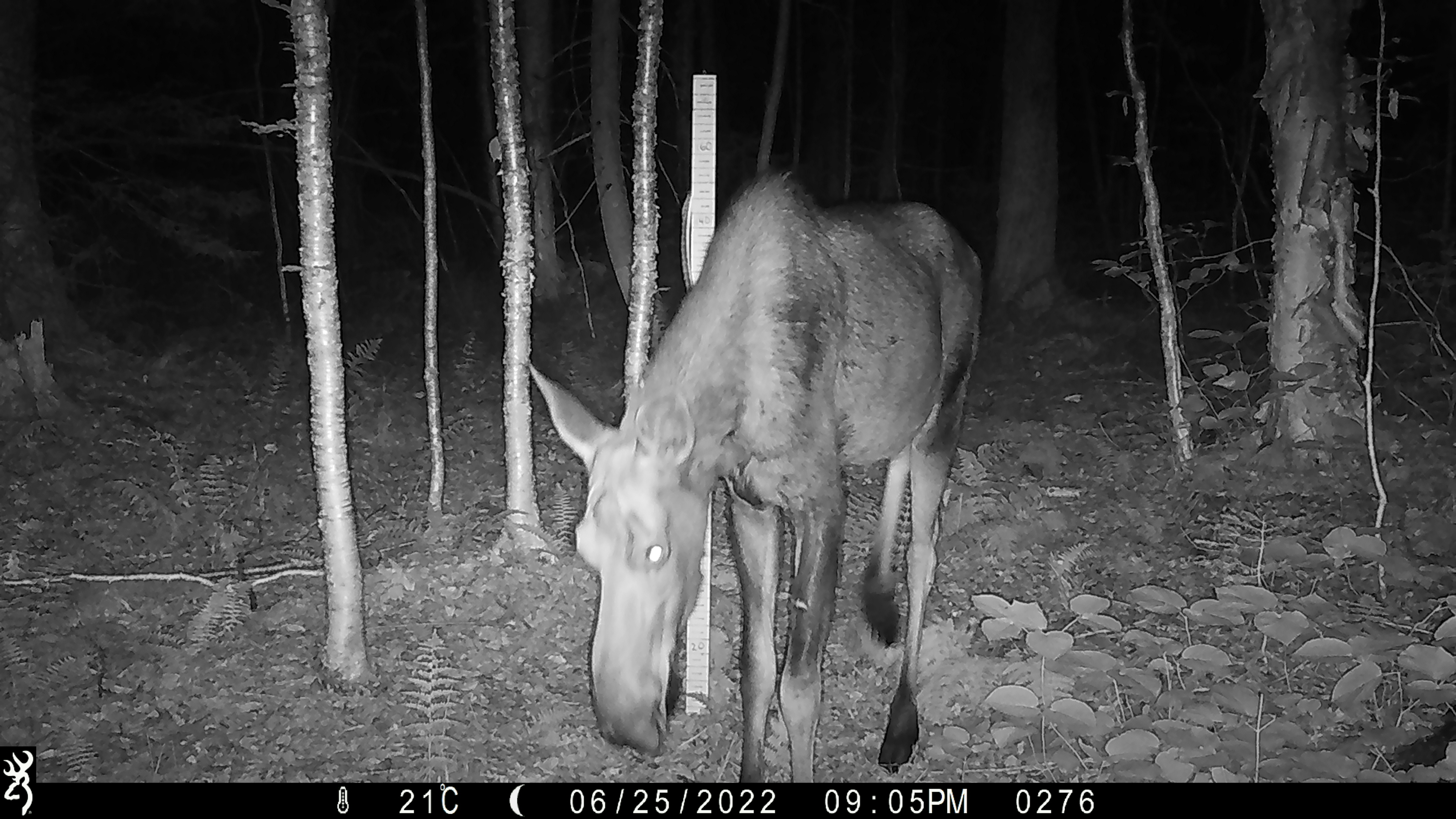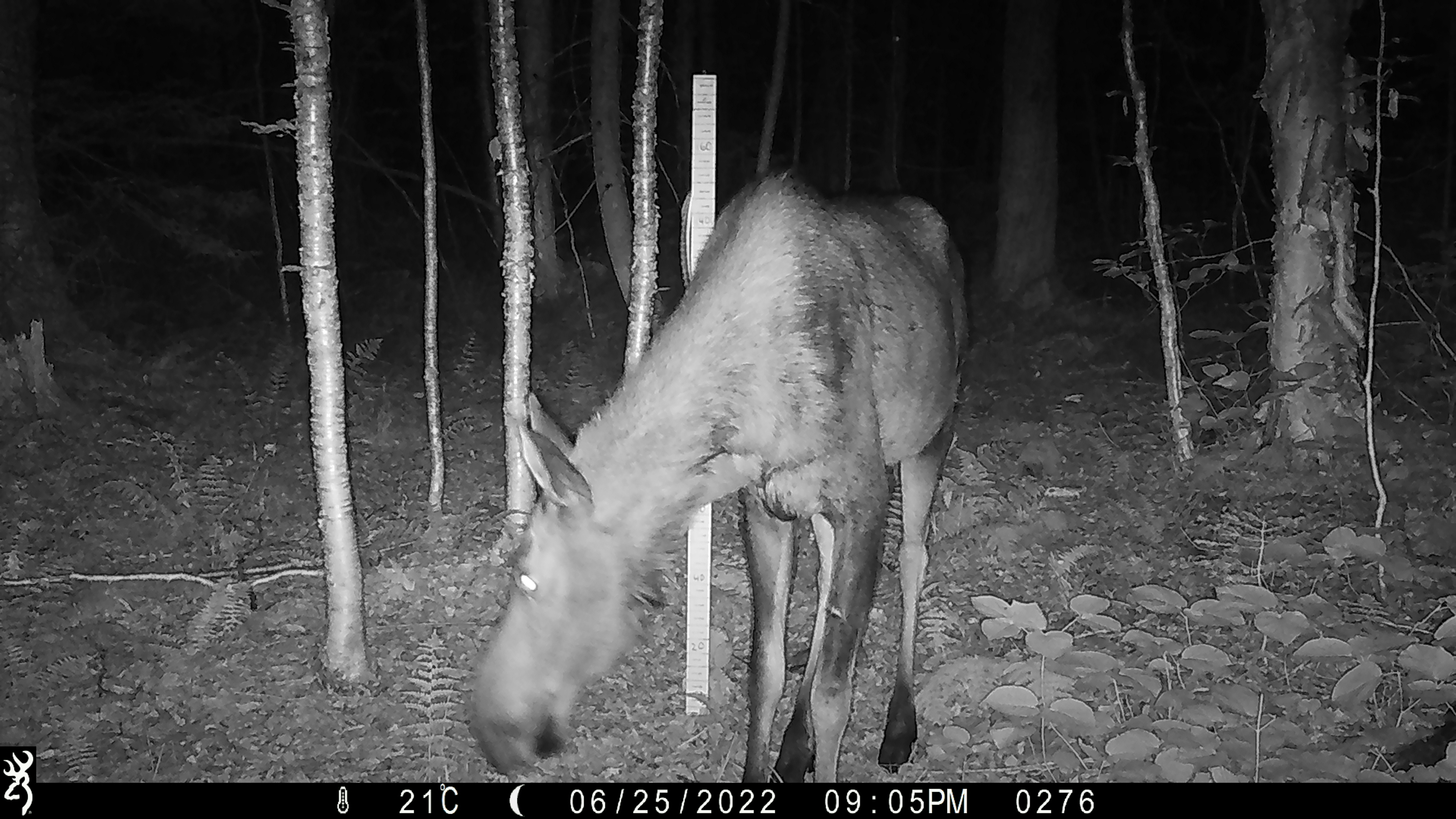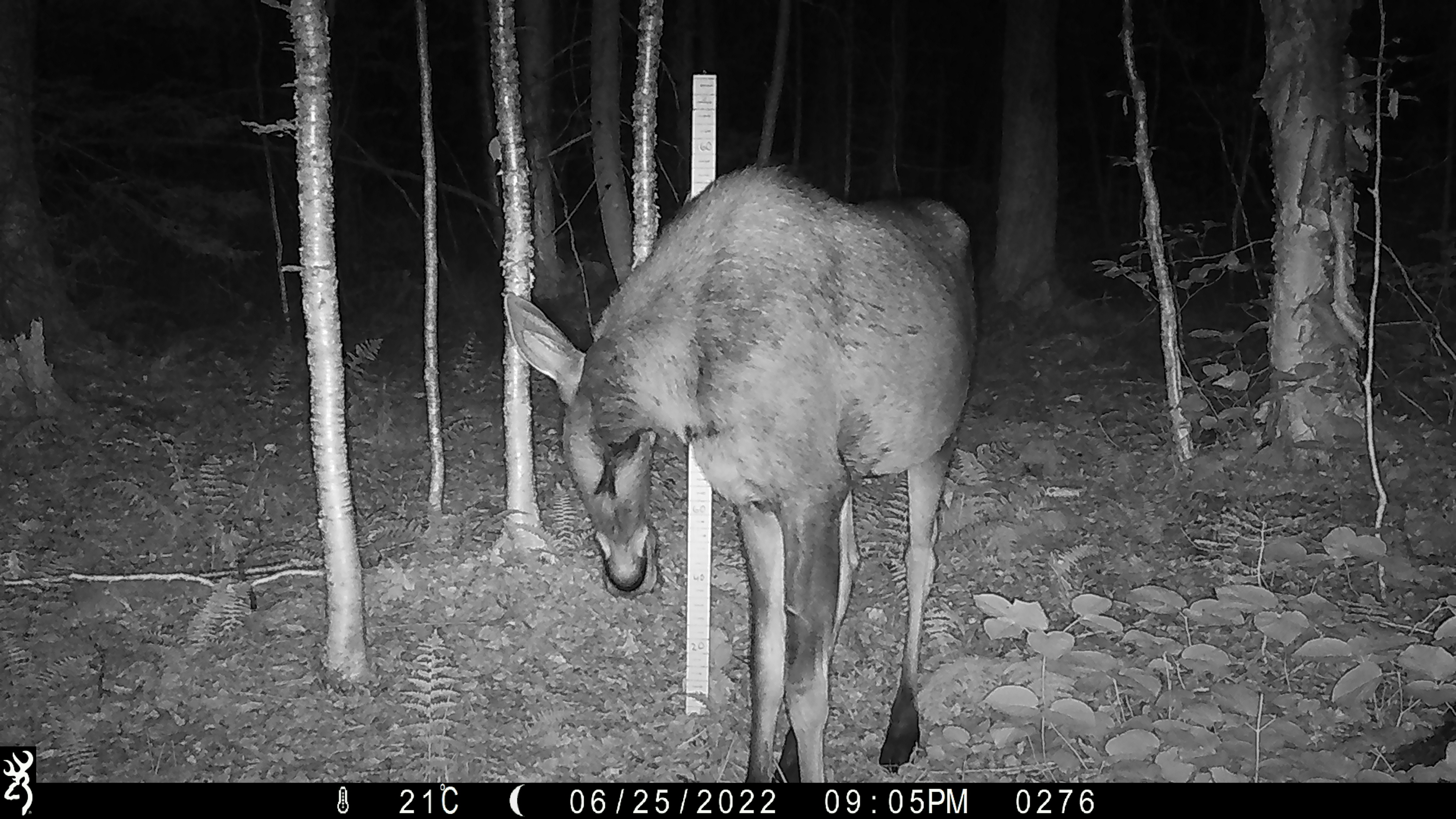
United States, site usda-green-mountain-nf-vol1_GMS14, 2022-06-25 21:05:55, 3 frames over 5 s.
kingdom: Animalia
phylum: Chordata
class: Mammalia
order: Artiodactyla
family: Cervidae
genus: Alces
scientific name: Alces alces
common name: moose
Moose (Alces alces).